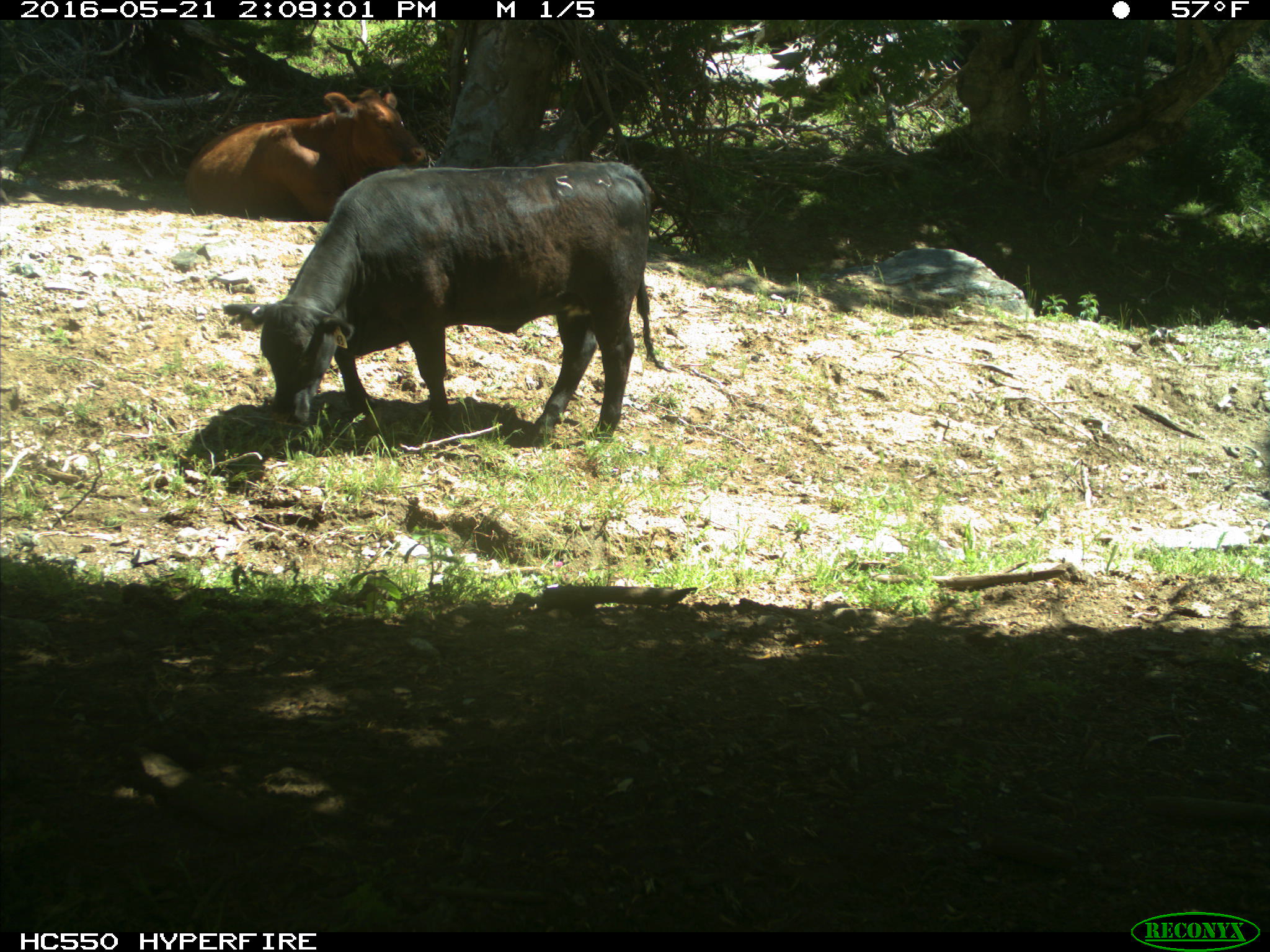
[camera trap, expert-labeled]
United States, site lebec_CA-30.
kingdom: Animalia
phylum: Chordata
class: Mammalia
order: Artiodactyla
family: Bovidae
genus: Bos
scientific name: Bos taurus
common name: domestic cow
Bos taurus (domestic cow).